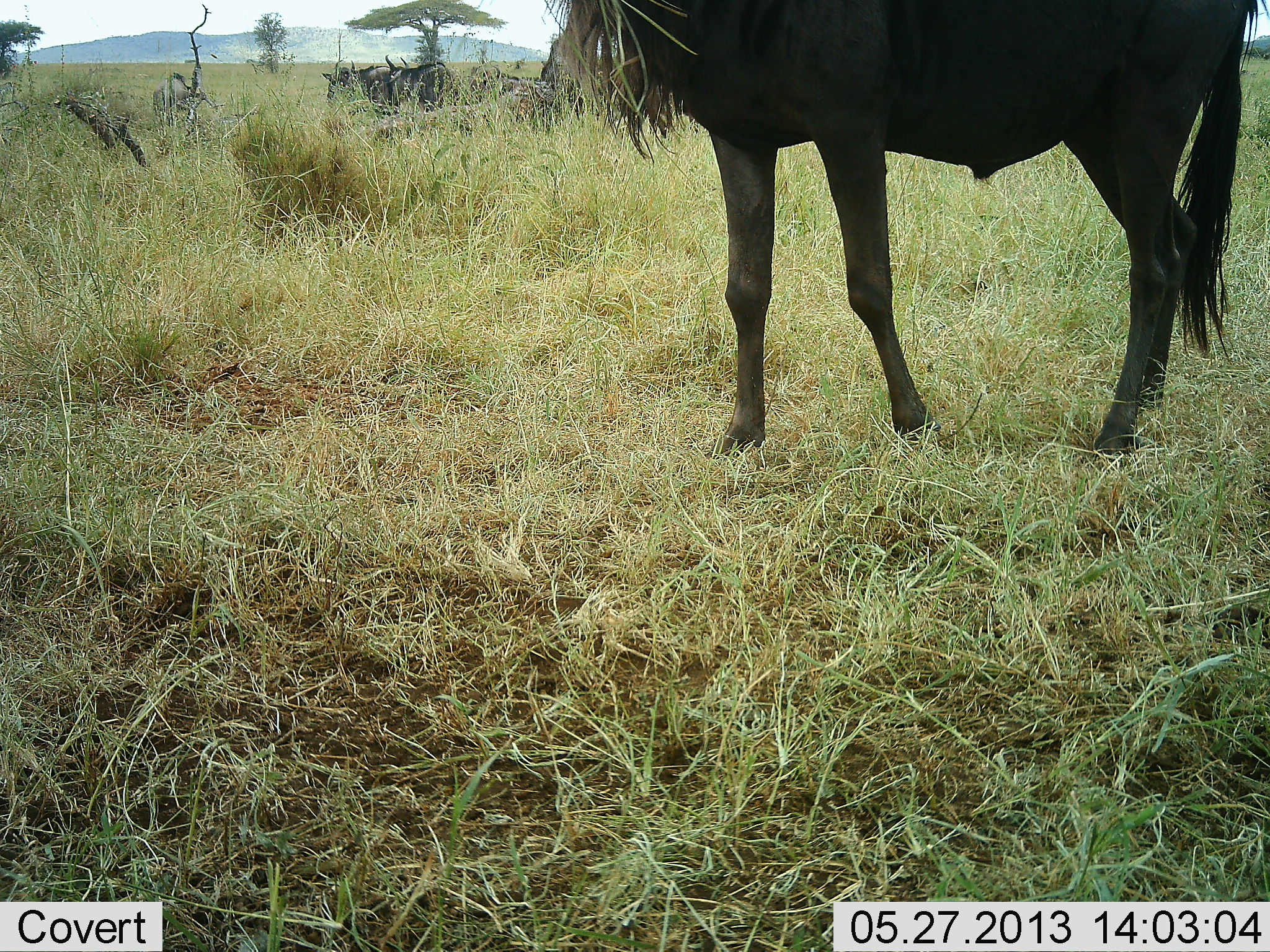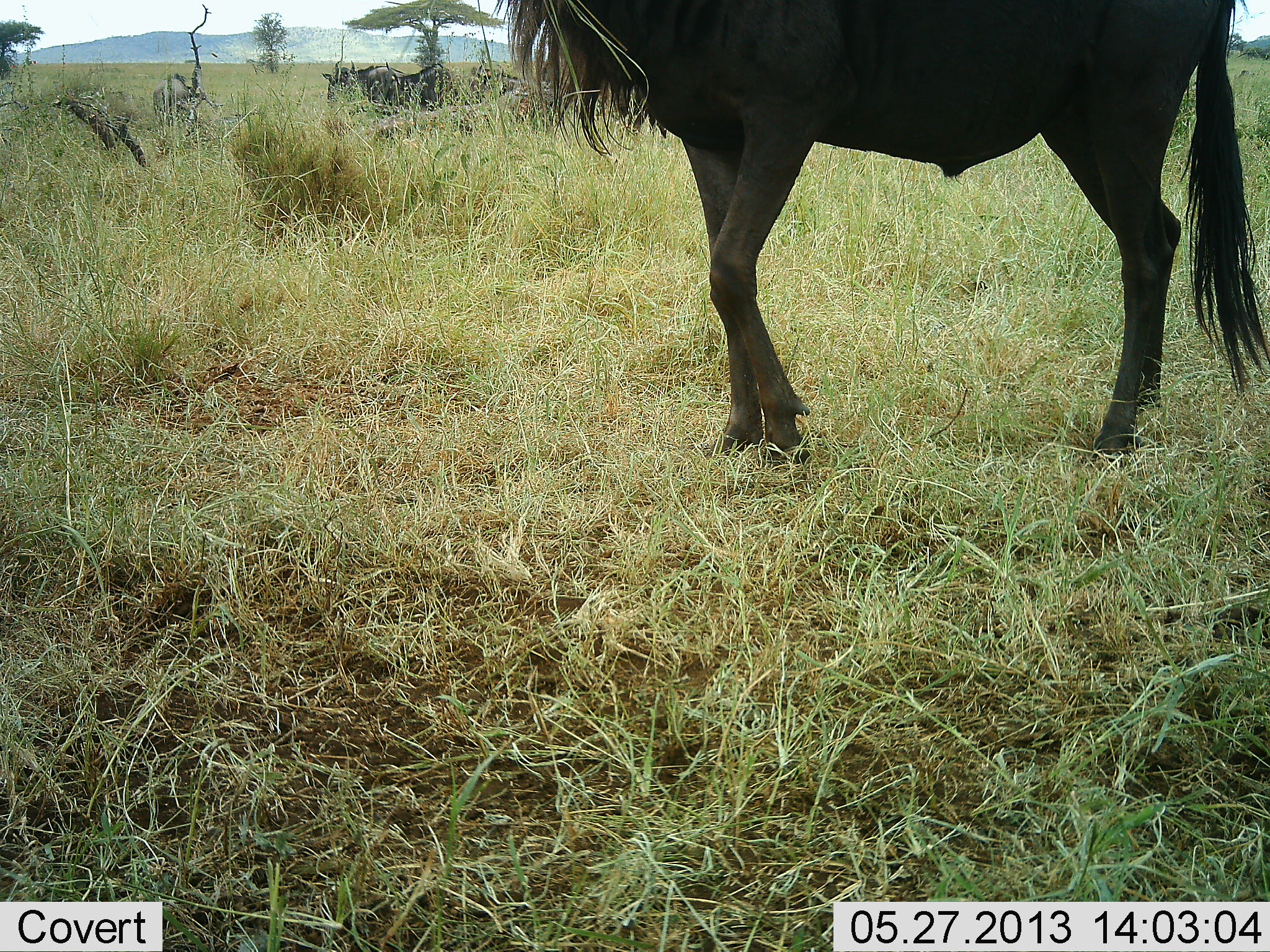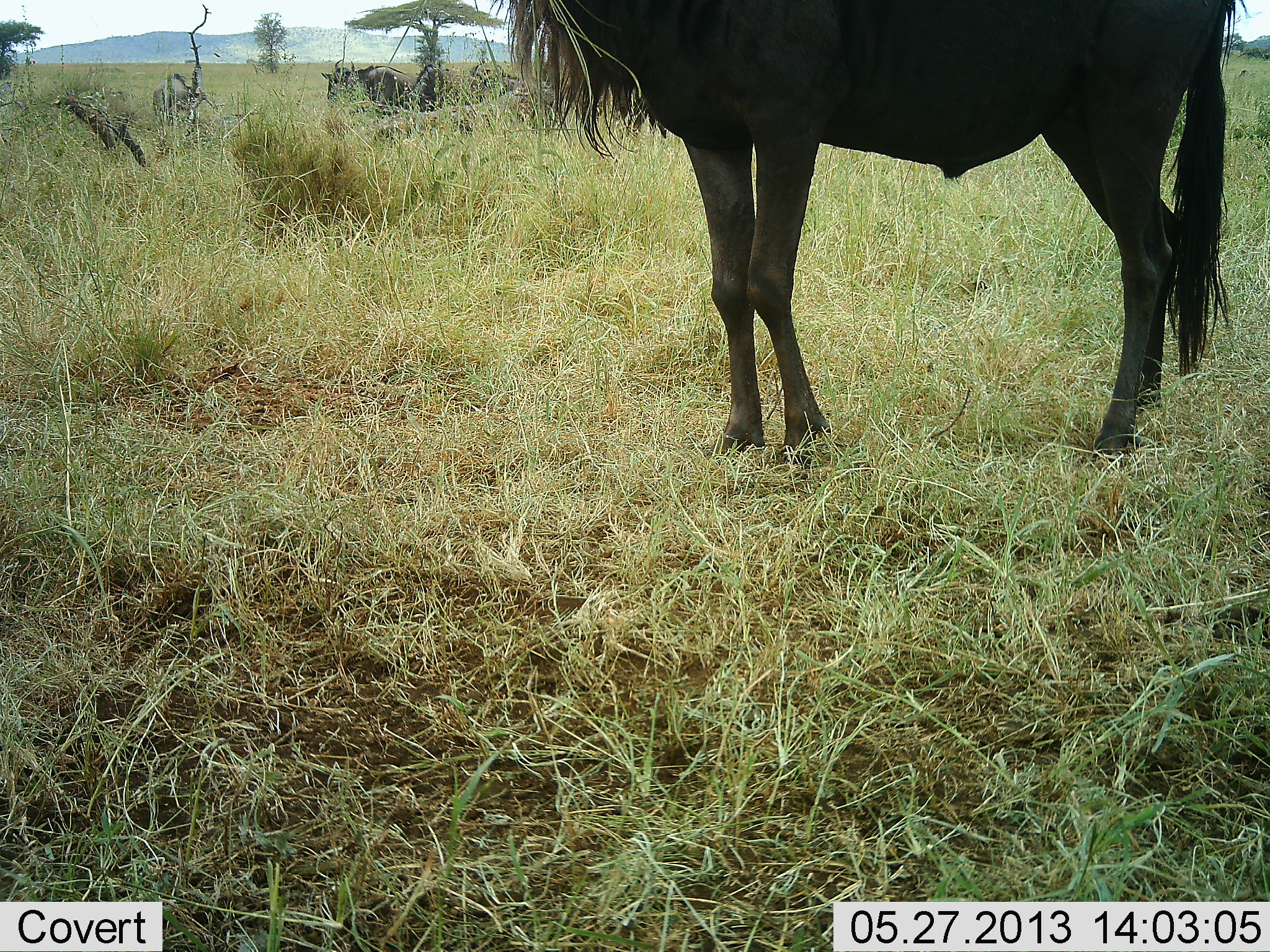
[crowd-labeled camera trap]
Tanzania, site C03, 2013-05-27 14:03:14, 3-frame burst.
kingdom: Animalia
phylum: Chordata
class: Mammalia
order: Artiodactyla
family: Bovidae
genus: Connochaetes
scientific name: Connochaetes taurinus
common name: blue wildebeest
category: wildebeest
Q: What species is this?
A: Wildebeest (blue wildebeest) (Connochaetes taurinus).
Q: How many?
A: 4.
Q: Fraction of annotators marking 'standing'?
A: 95%.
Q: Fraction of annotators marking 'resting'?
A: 23%.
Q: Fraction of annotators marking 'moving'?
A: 27%.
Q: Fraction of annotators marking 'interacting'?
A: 5%.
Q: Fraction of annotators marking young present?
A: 0%.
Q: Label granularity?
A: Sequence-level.